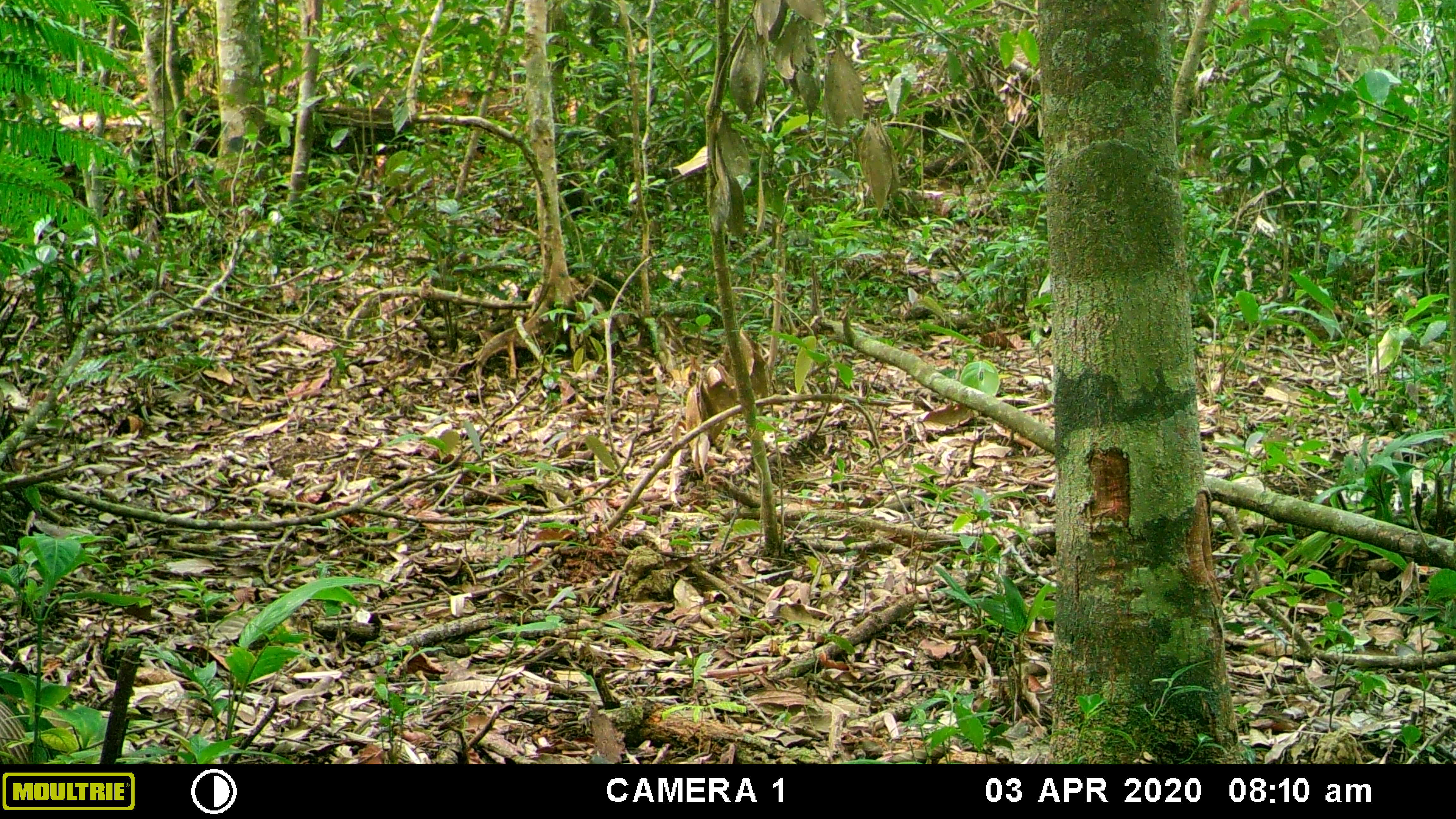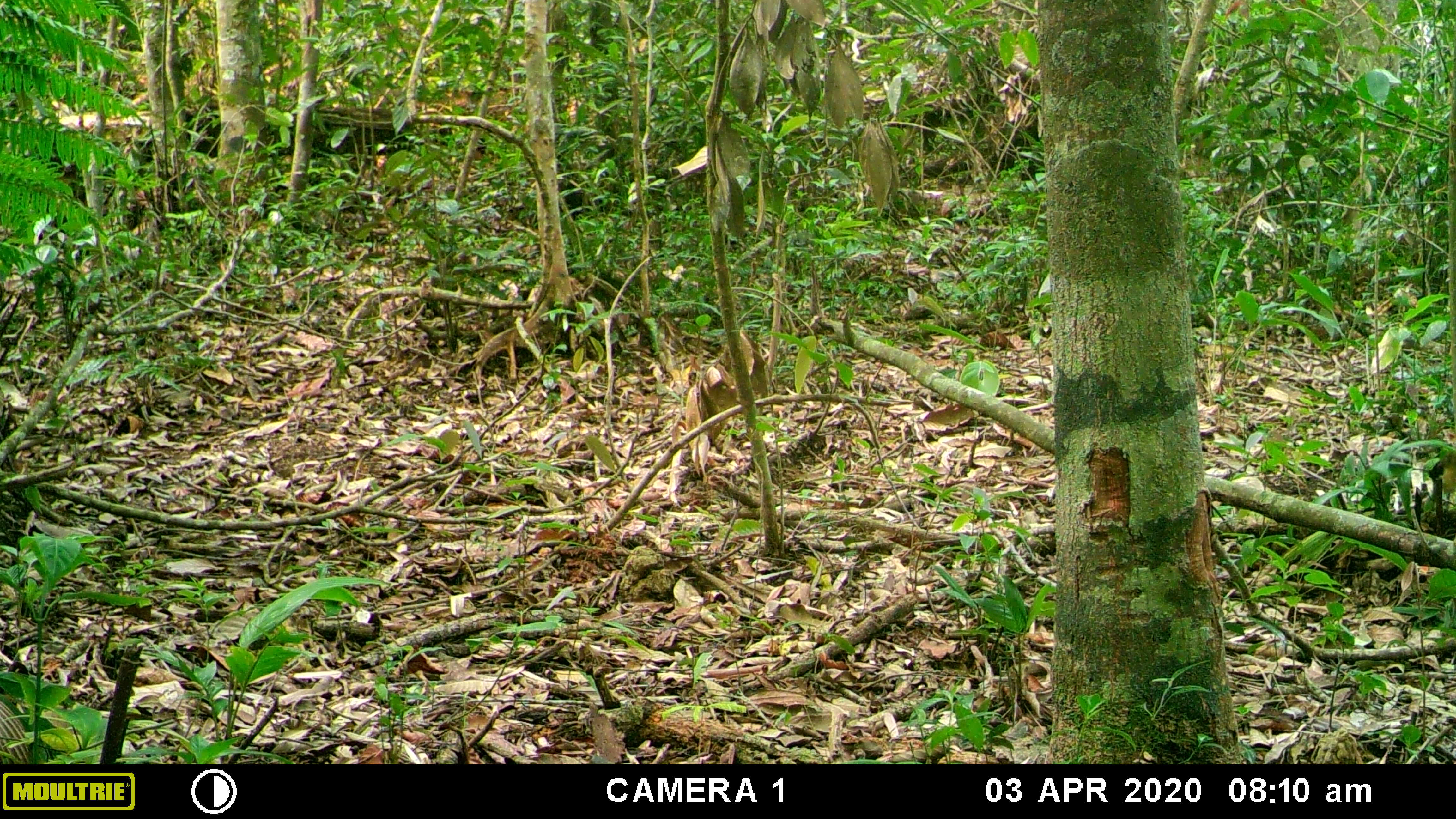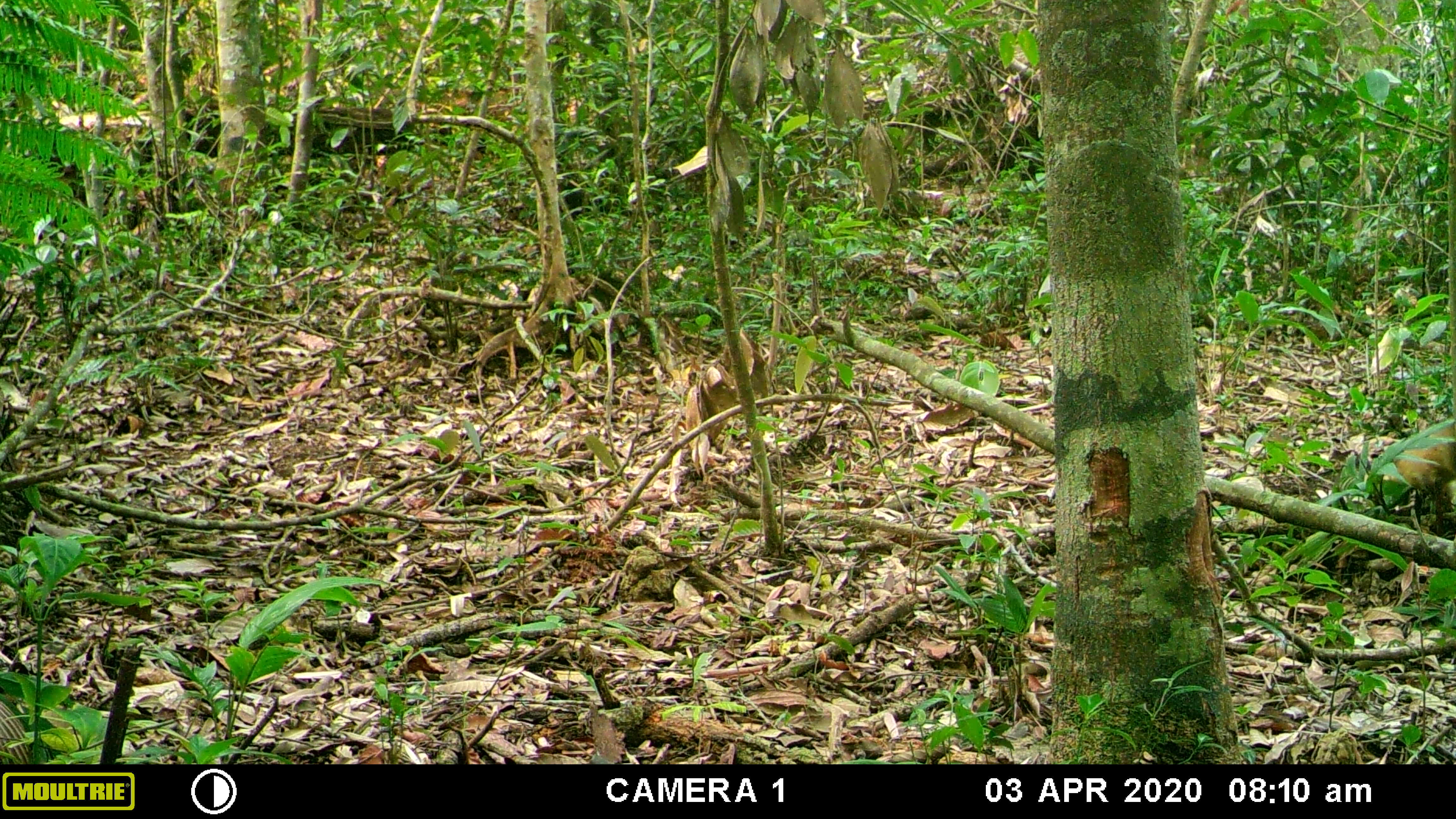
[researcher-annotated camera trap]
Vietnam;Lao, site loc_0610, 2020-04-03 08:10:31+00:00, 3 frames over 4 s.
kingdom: Animalia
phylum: Chordata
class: Mammalia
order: Artiodactyla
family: Cervidae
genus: Muntiacus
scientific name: Muntiacus rooseveltorum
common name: roosevelt's muntjac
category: roosevelts muntjac group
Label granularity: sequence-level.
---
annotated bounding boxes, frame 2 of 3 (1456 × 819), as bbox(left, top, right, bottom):
roosevelts muntjac group: bbox(1440, 452, 1456, 495)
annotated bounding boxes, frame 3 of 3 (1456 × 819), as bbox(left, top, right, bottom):
roosevelts muntjac group: bbox(1364, 424, 1456, 519)